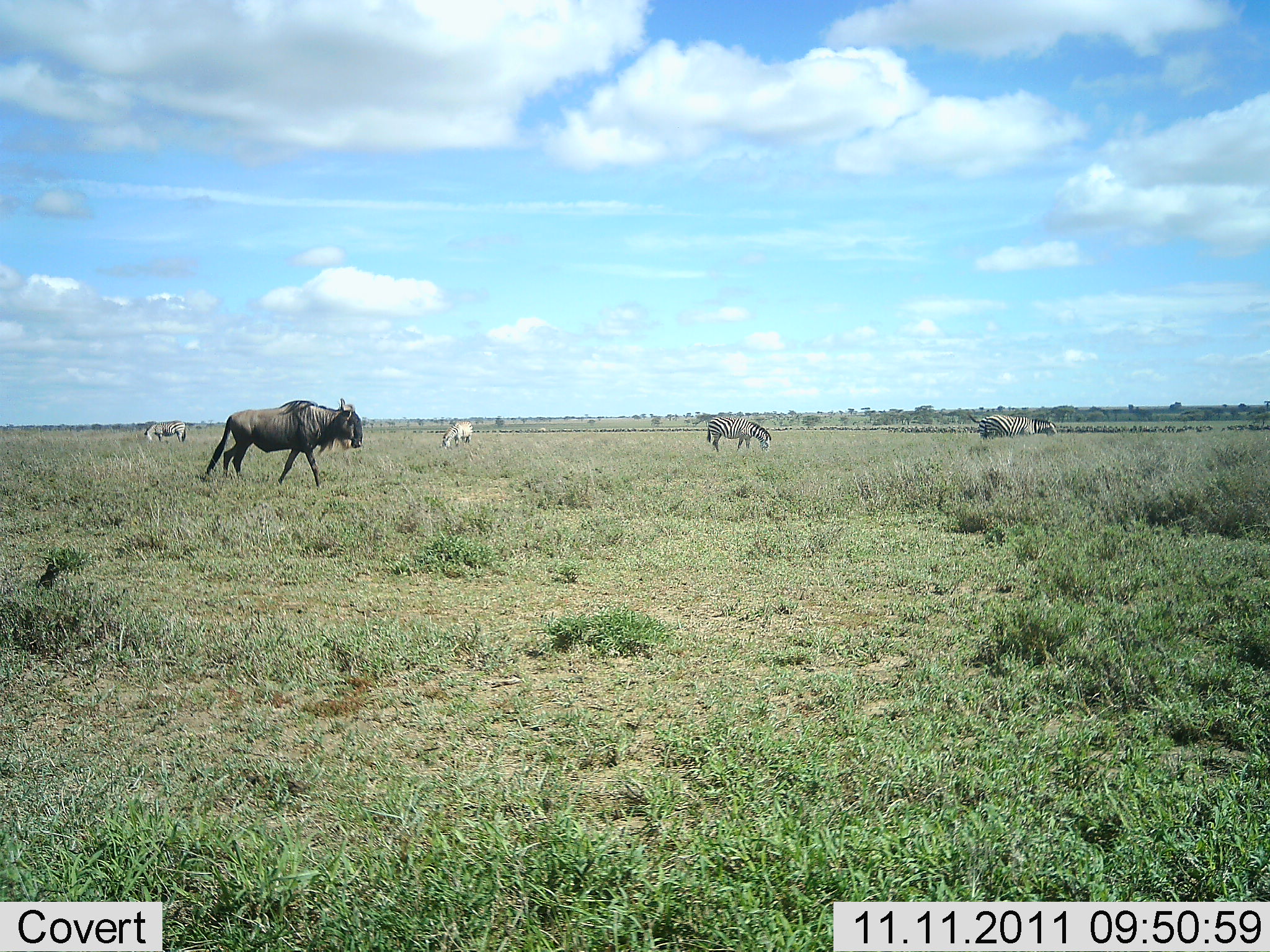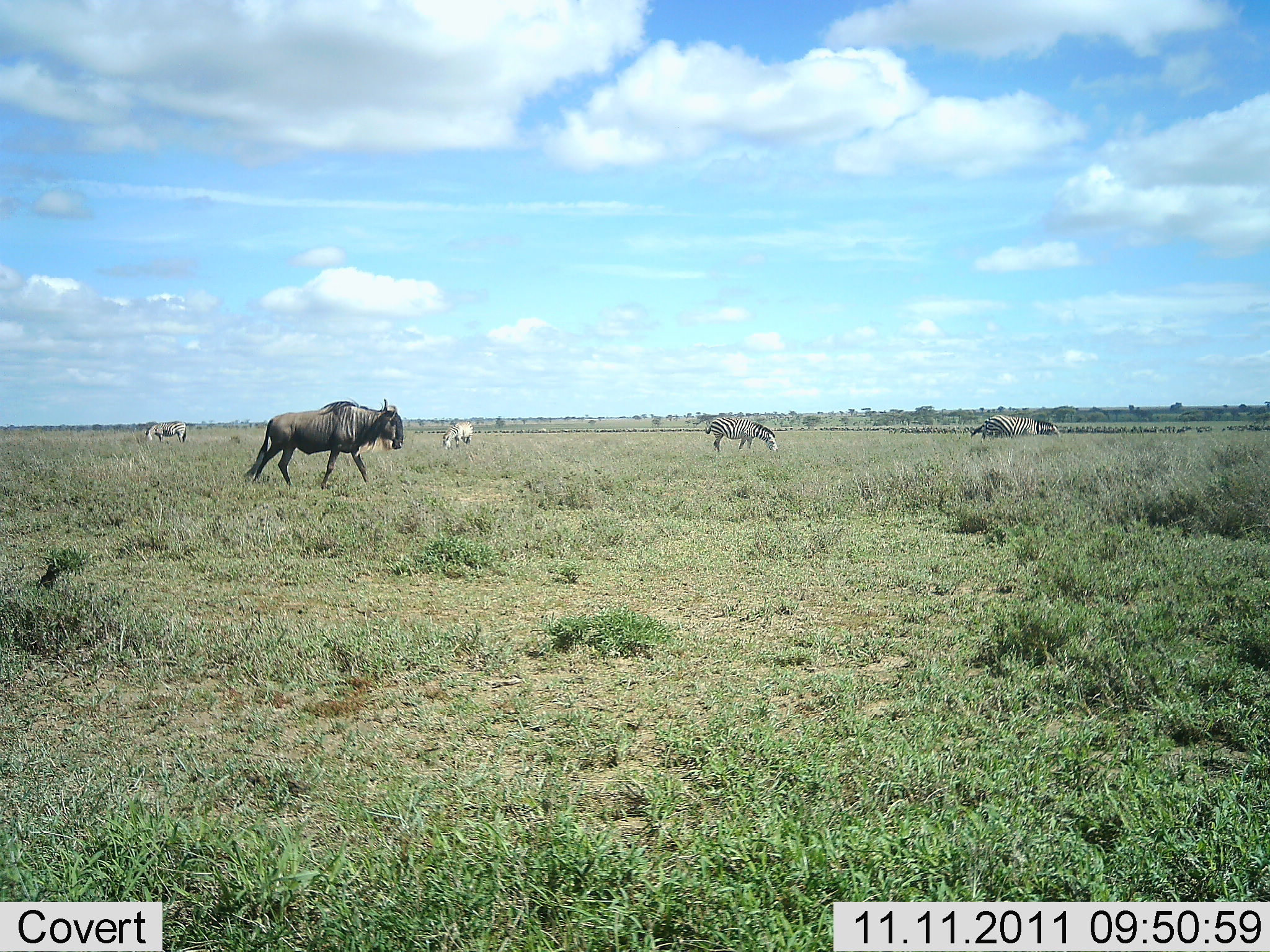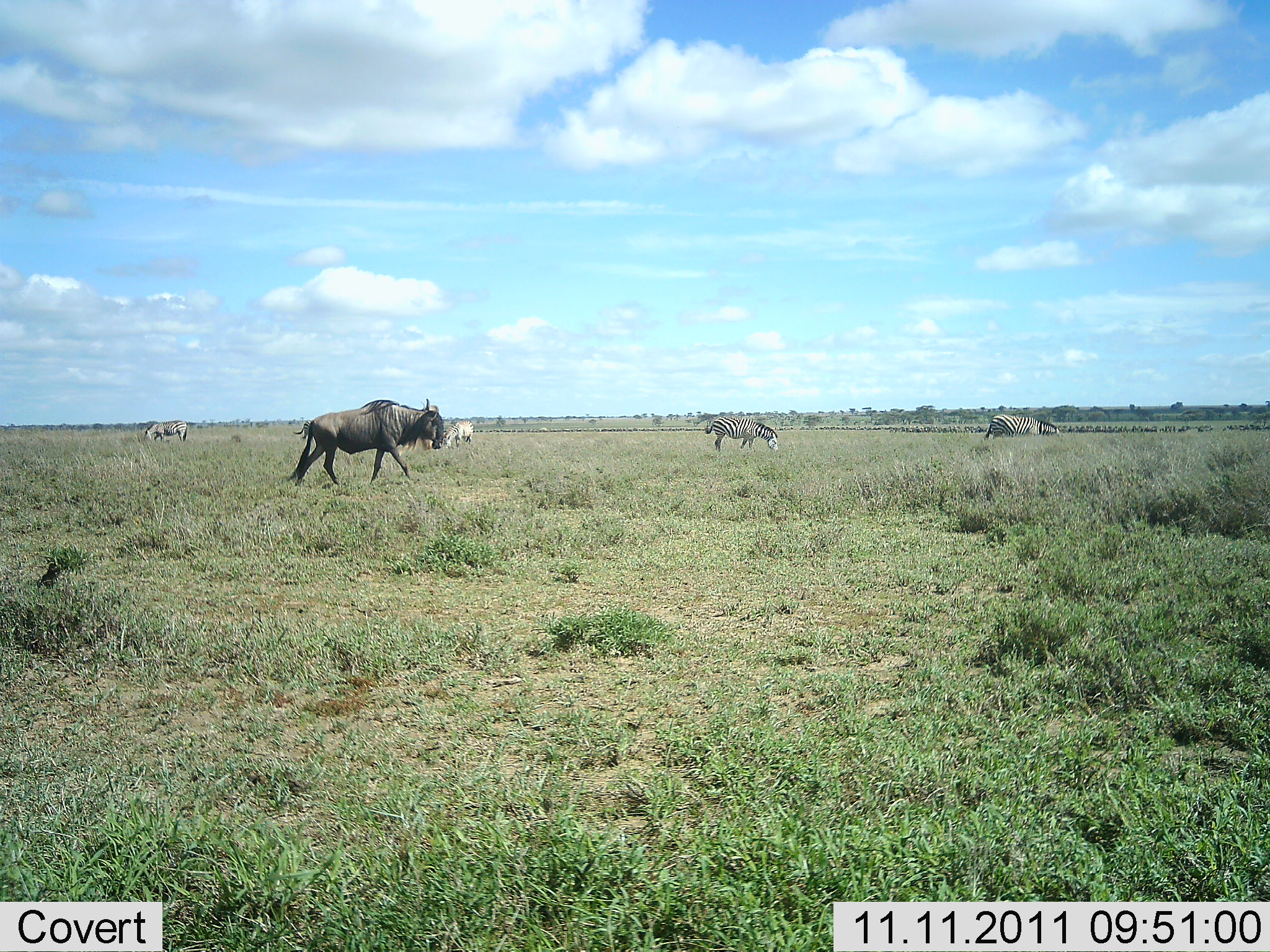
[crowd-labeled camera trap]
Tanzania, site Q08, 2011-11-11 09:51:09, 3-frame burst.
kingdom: Animalia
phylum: Chordata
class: Mammalia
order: Artiodactyla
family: Bovidae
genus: Connochaetes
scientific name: Connochaetes taurinus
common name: blue wildebeest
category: wildebeest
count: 1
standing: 8%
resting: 0%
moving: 85%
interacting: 0%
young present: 0%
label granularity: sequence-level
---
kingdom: Animalia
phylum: Chordata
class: Mammalia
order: Perissodactyla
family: Equidae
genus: Equus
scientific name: Equus quagga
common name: plains zebra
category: zebra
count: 4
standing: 38%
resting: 0%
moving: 8%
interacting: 0%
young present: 0%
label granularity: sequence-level